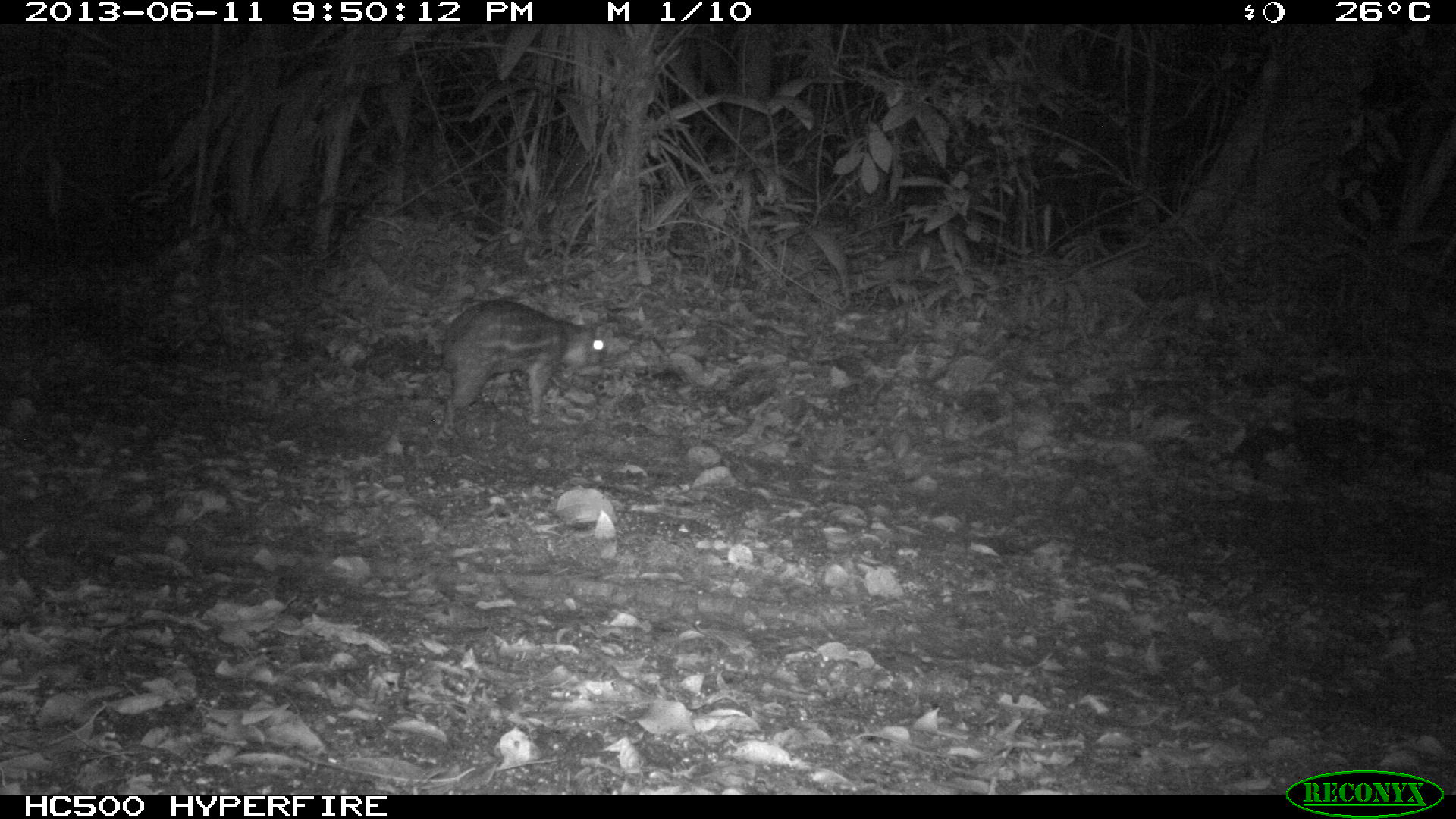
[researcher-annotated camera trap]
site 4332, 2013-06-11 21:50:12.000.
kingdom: Animalia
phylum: Chordata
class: Mammalia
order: Rodentia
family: Cuniculidae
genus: Cuniculus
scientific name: Cuniculus paca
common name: lowland paca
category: agouti paca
Agouti paca (lowland paca) (Cuniculus paca), count 1.